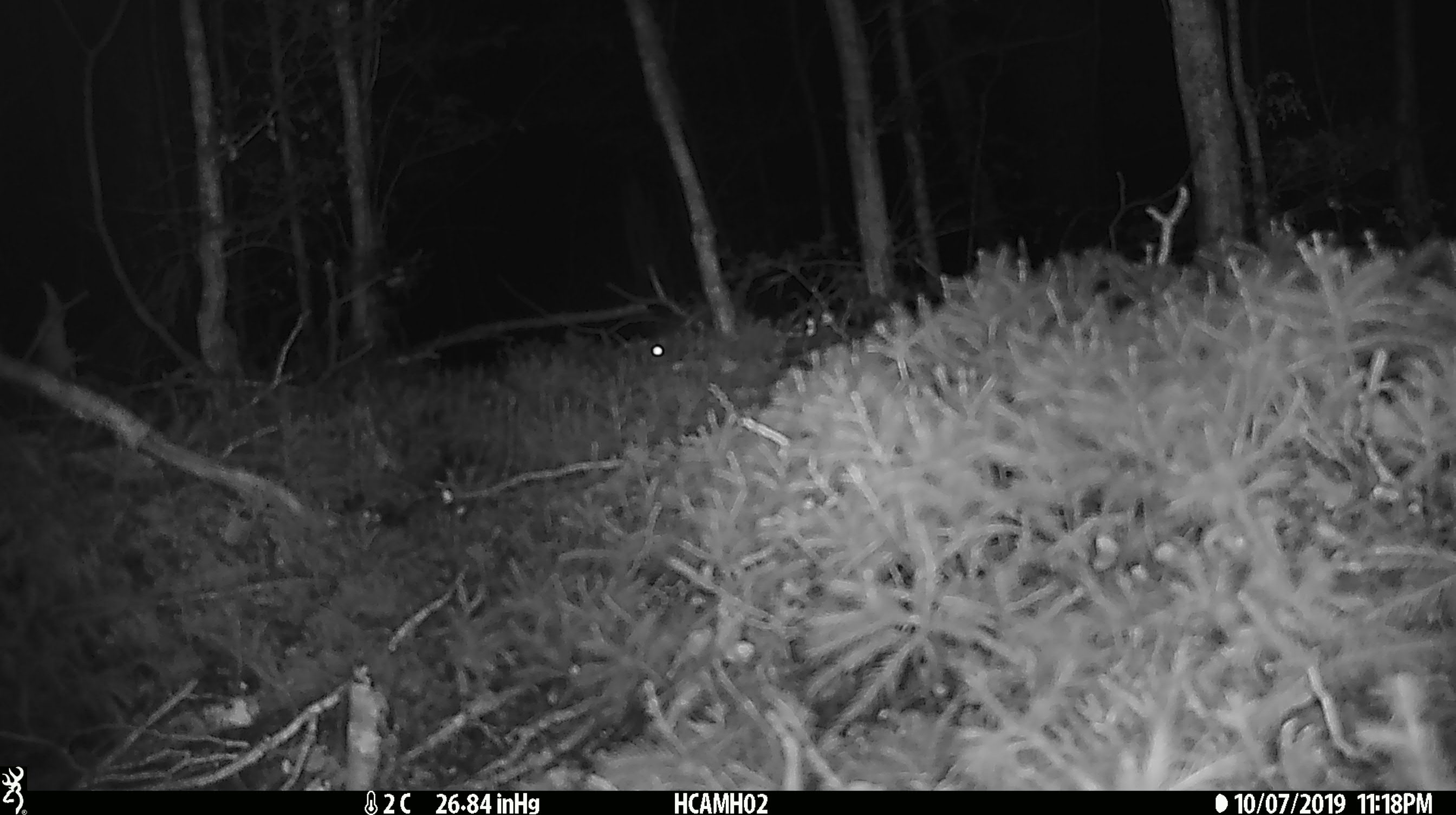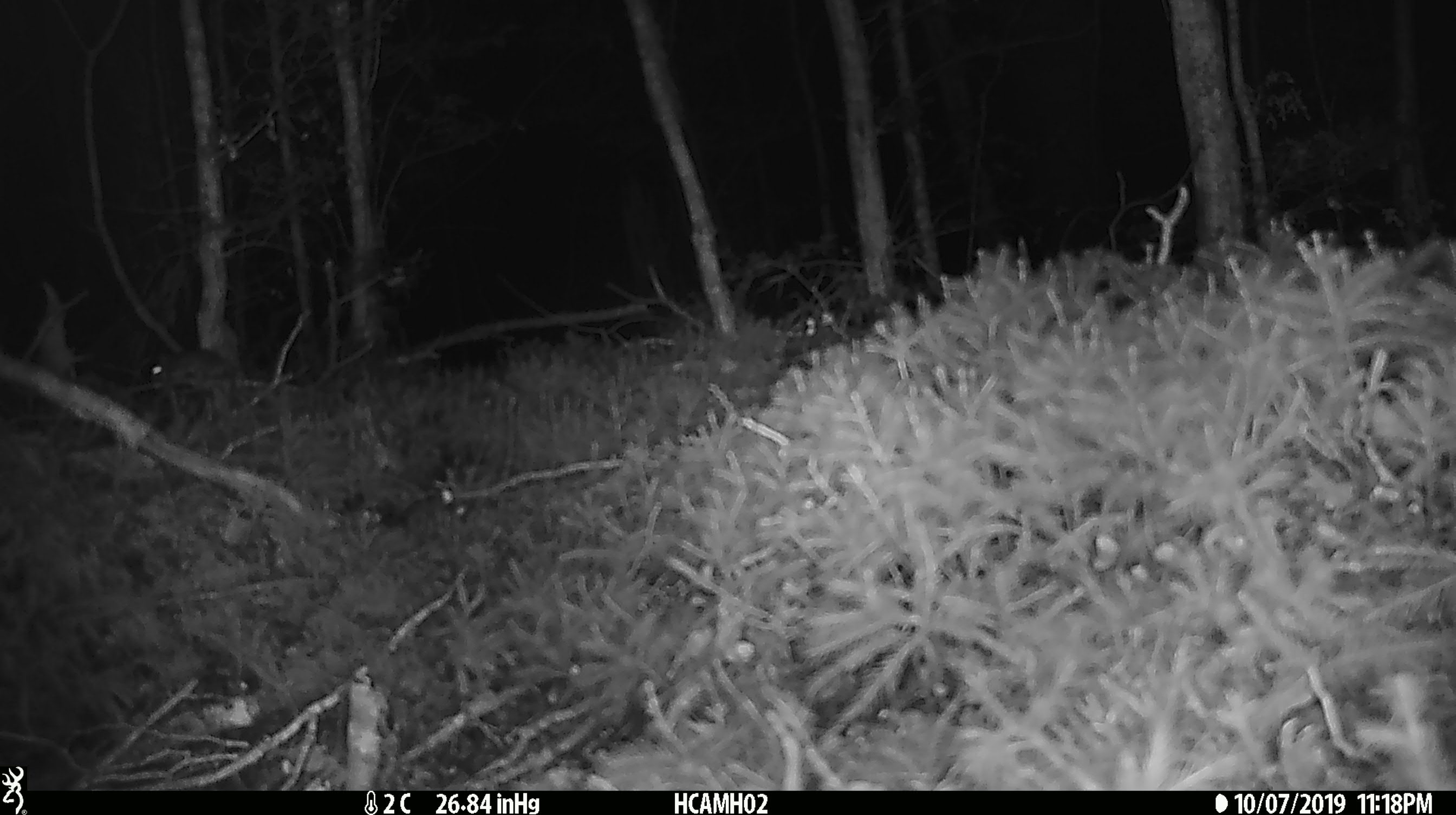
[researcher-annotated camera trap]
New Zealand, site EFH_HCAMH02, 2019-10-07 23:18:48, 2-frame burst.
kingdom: Animalia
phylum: Chordata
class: Mammalia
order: Rodentia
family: Muridae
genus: Mus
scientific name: Mus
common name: mouse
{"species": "mouse (Mus)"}